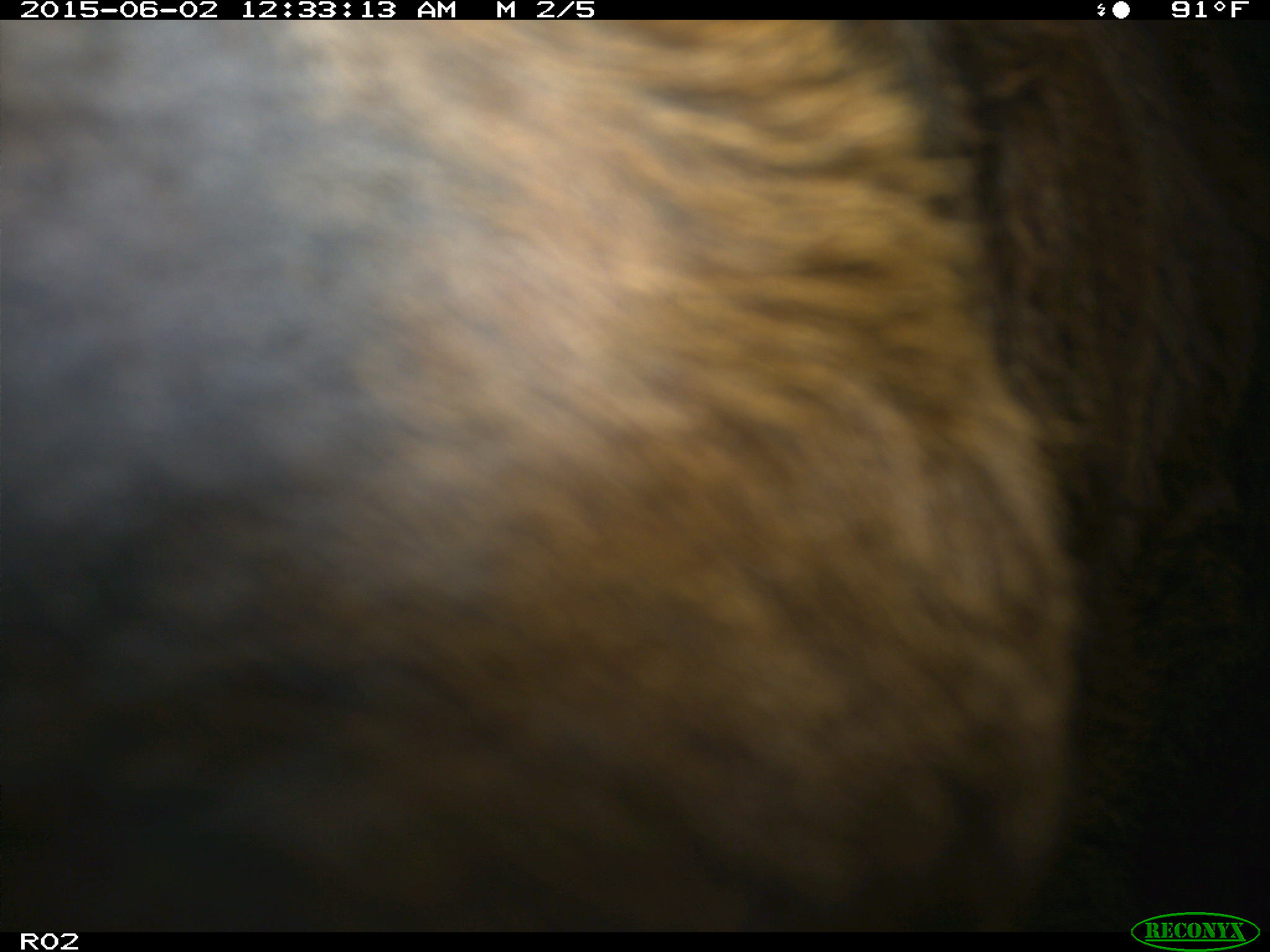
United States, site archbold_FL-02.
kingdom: Animalia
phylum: Chordata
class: Mammalia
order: Artiodactyla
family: Bovidae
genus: Bos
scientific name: Bos taurus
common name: domestic cow